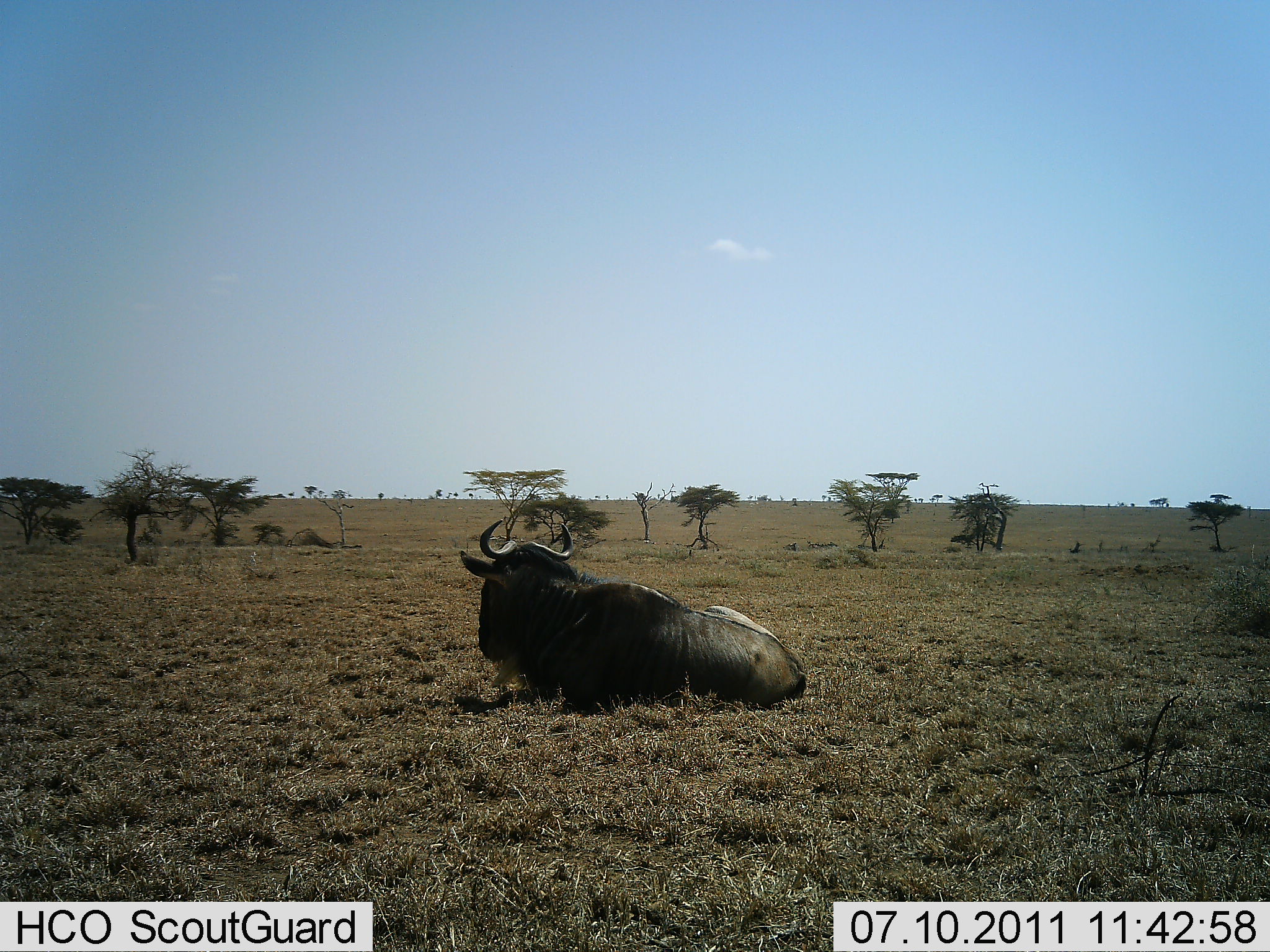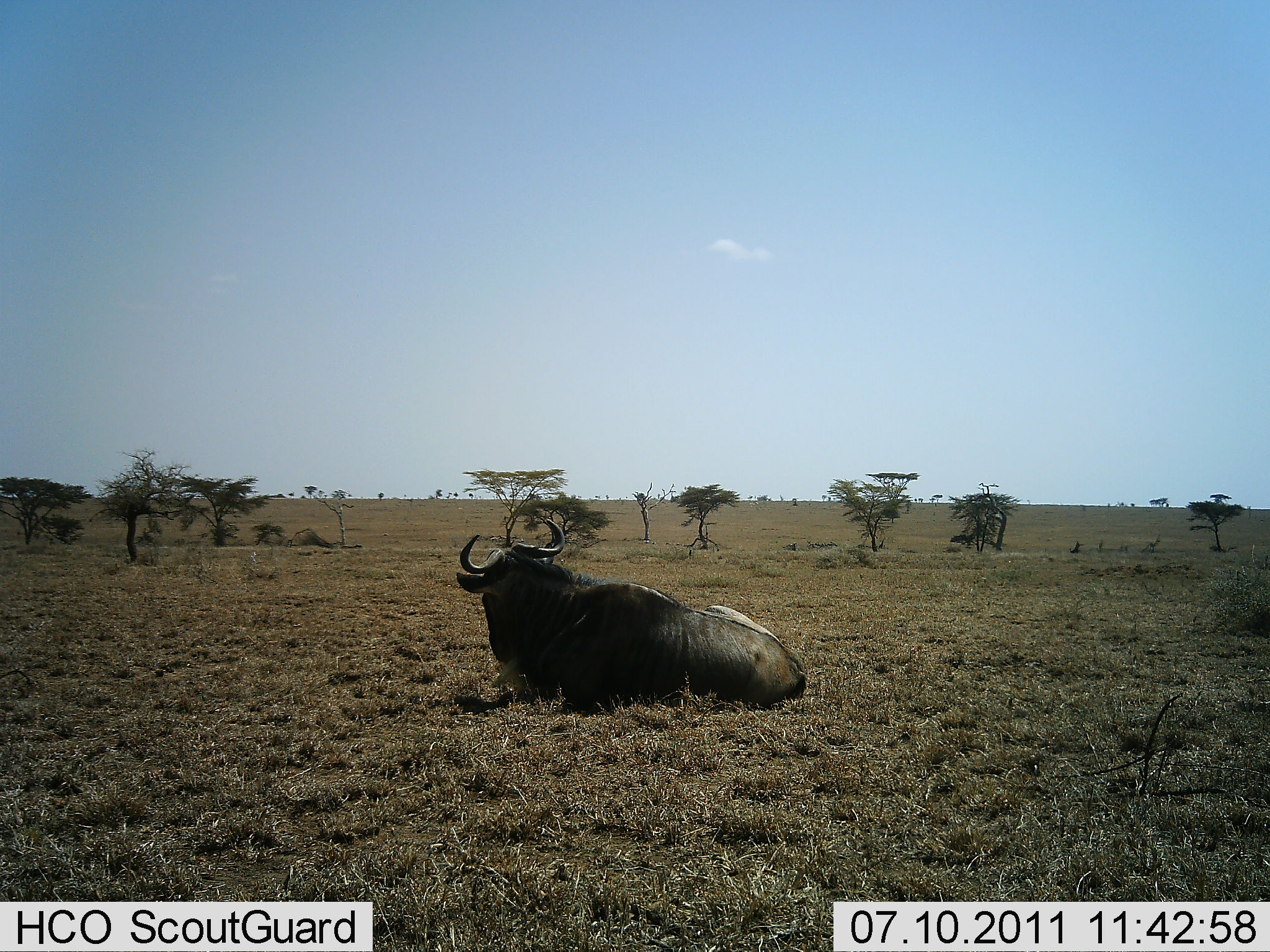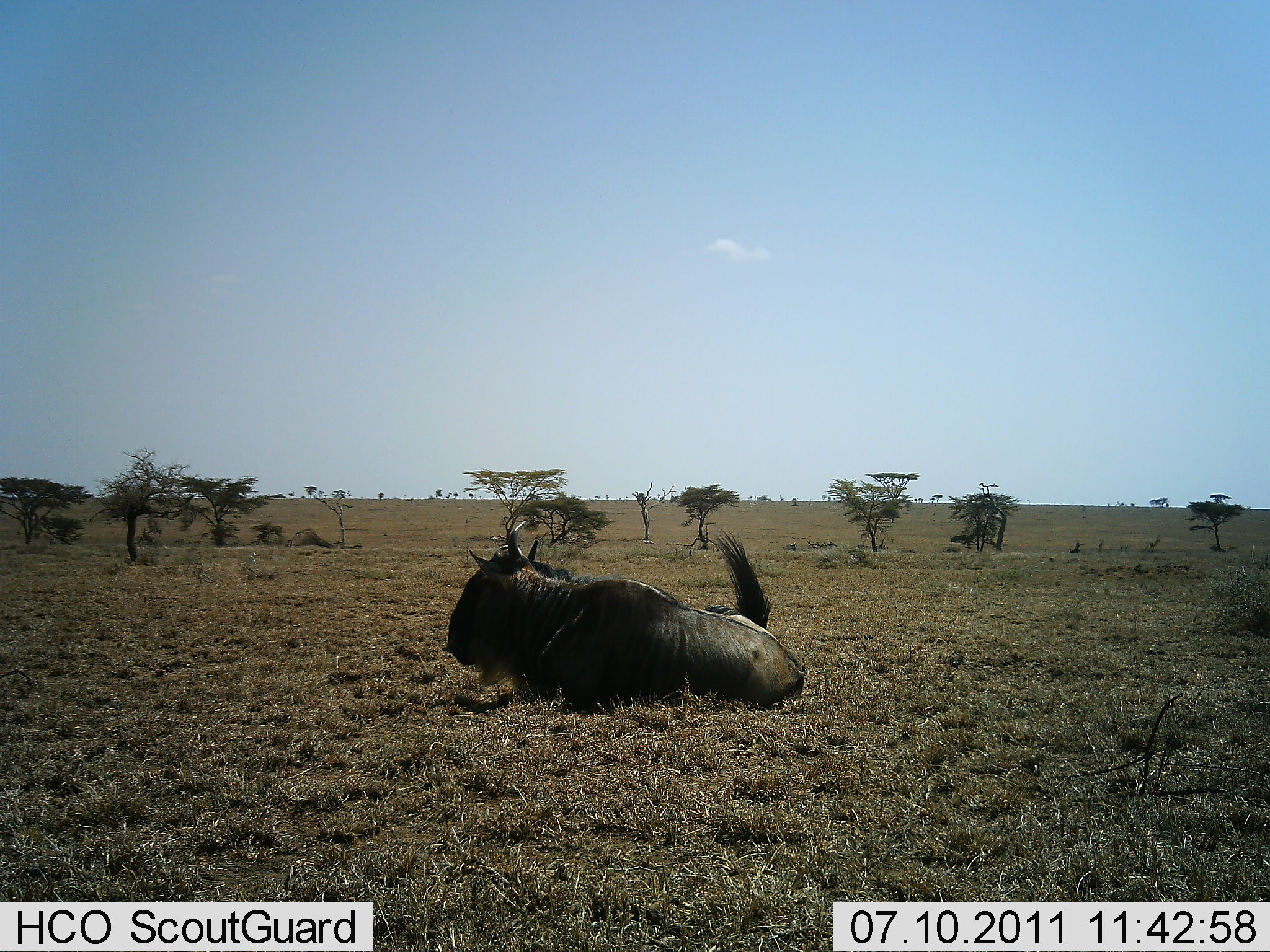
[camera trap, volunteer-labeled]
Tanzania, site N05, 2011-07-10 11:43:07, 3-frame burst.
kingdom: Animalia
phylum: Chordata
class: Mammalia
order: Artiodactyla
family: Bovidae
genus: Connochaetes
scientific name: Connochaetes taurinus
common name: blue wildebeest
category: wildebeest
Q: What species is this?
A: Wildebeest (blue wildebeest) (Connochaetes taurinus).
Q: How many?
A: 1.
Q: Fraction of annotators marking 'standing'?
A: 0%.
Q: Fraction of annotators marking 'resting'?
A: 100%.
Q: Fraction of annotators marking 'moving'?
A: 0%.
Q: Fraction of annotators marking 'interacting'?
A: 0%.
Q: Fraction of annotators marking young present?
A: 0%.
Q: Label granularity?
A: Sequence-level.